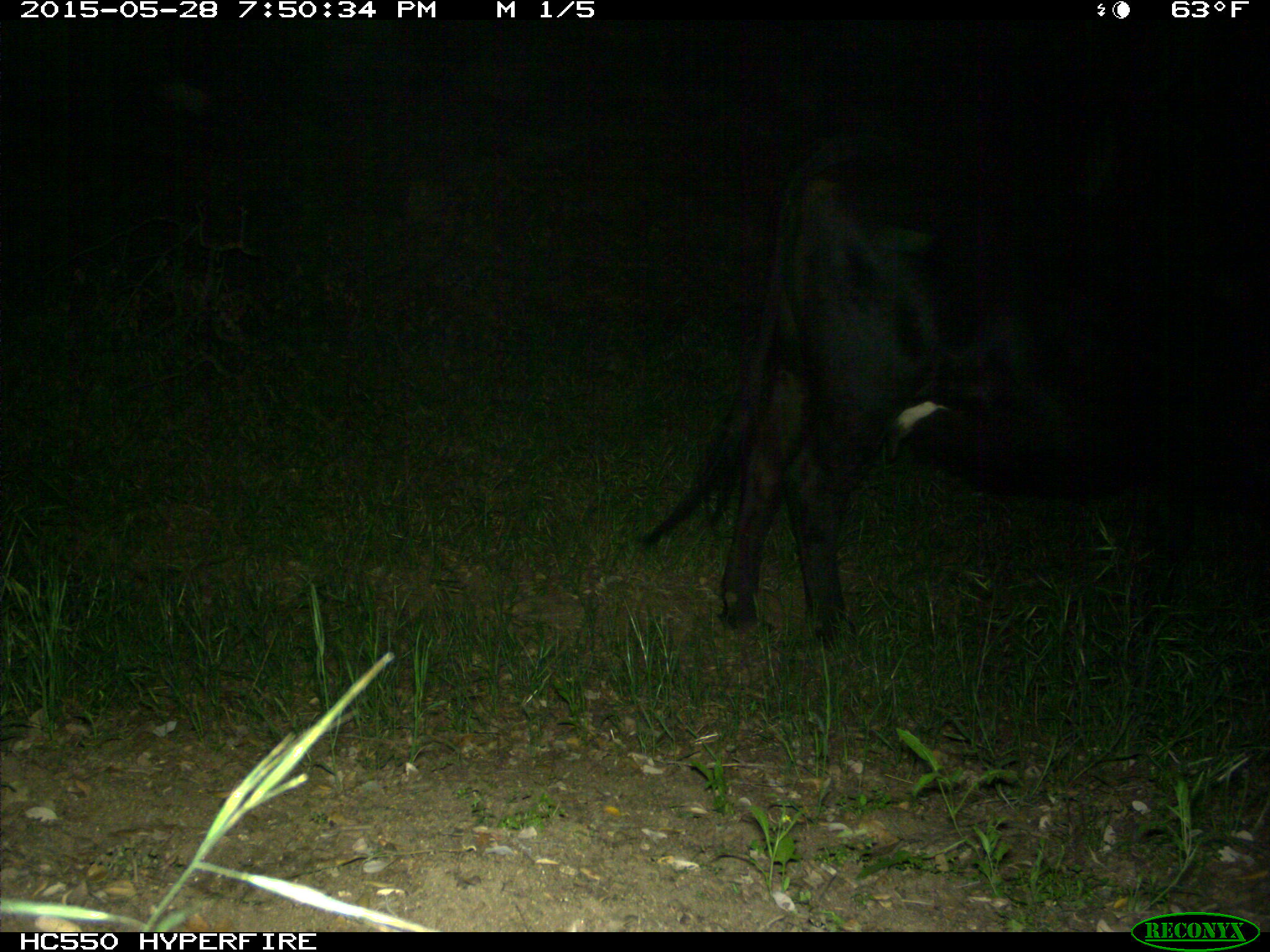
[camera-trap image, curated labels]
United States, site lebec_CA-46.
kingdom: Animalia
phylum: Chordata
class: Mammalia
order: Artiodactyla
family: Bovidae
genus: Bos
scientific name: Bos taurus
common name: domestic cow